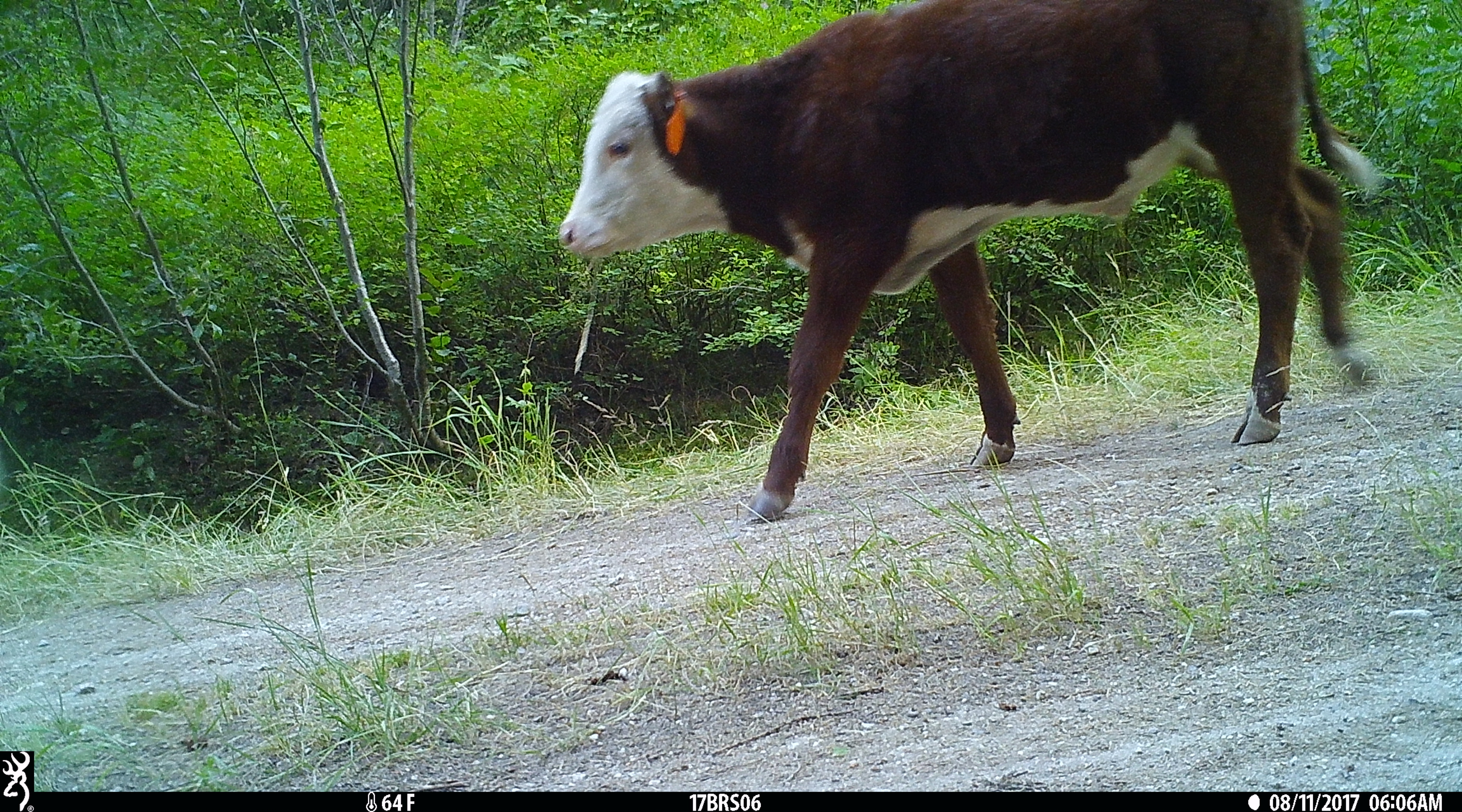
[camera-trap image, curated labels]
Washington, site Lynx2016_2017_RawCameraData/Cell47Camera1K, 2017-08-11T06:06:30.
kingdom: Animalia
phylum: Chordata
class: Mammalia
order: Artiodactyla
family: Bovidae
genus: Bos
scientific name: Bos taurus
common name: domestic cattle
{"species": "domestic cattle (Bos taurus)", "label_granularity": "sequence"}